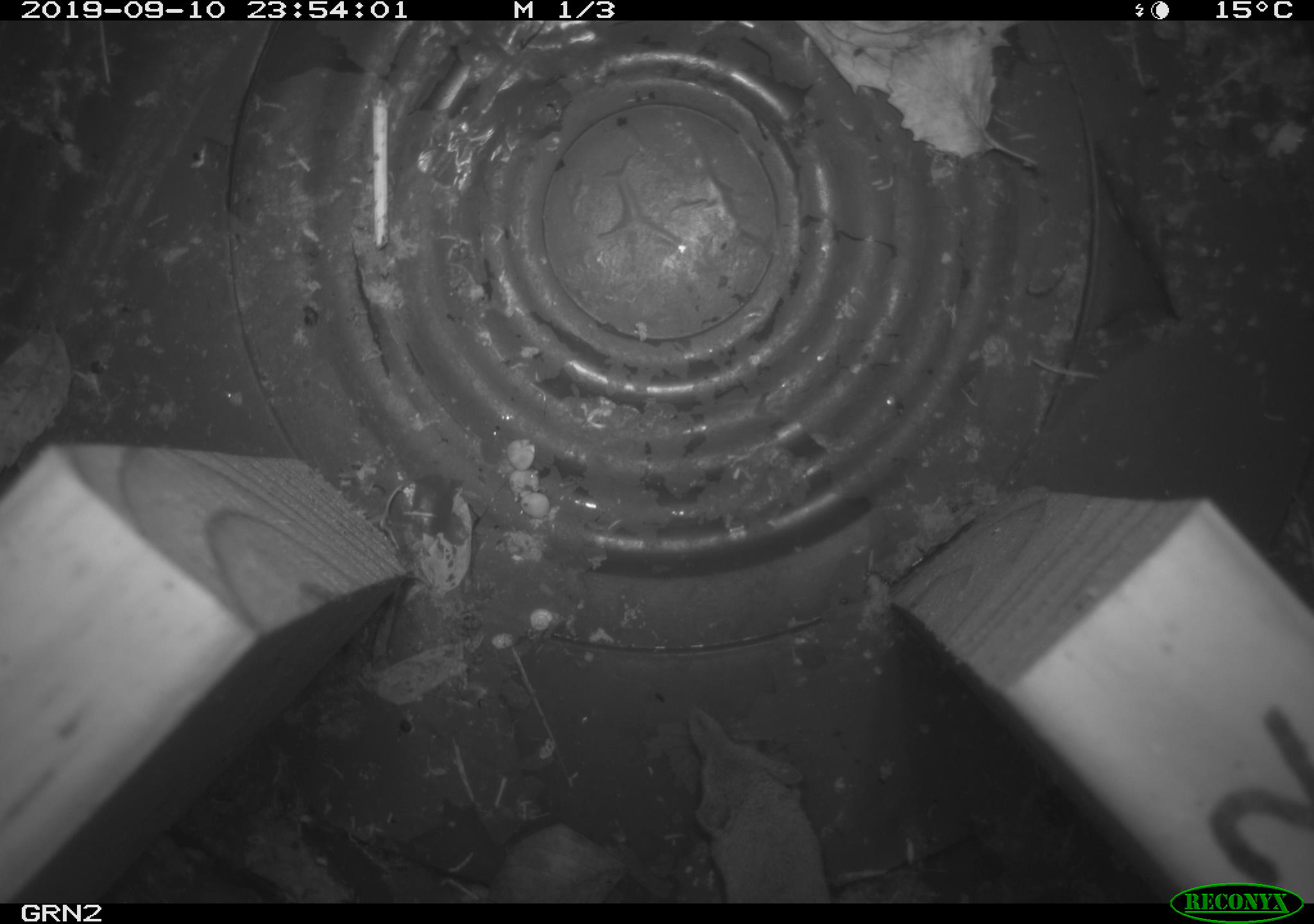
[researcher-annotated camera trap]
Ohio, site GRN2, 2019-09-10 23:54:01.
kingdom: Animalia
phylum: Chordata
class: Mammalia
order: Eulipotyphla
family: Soricidae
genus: Sorex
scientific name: Sorex cinereus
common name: masked shrew